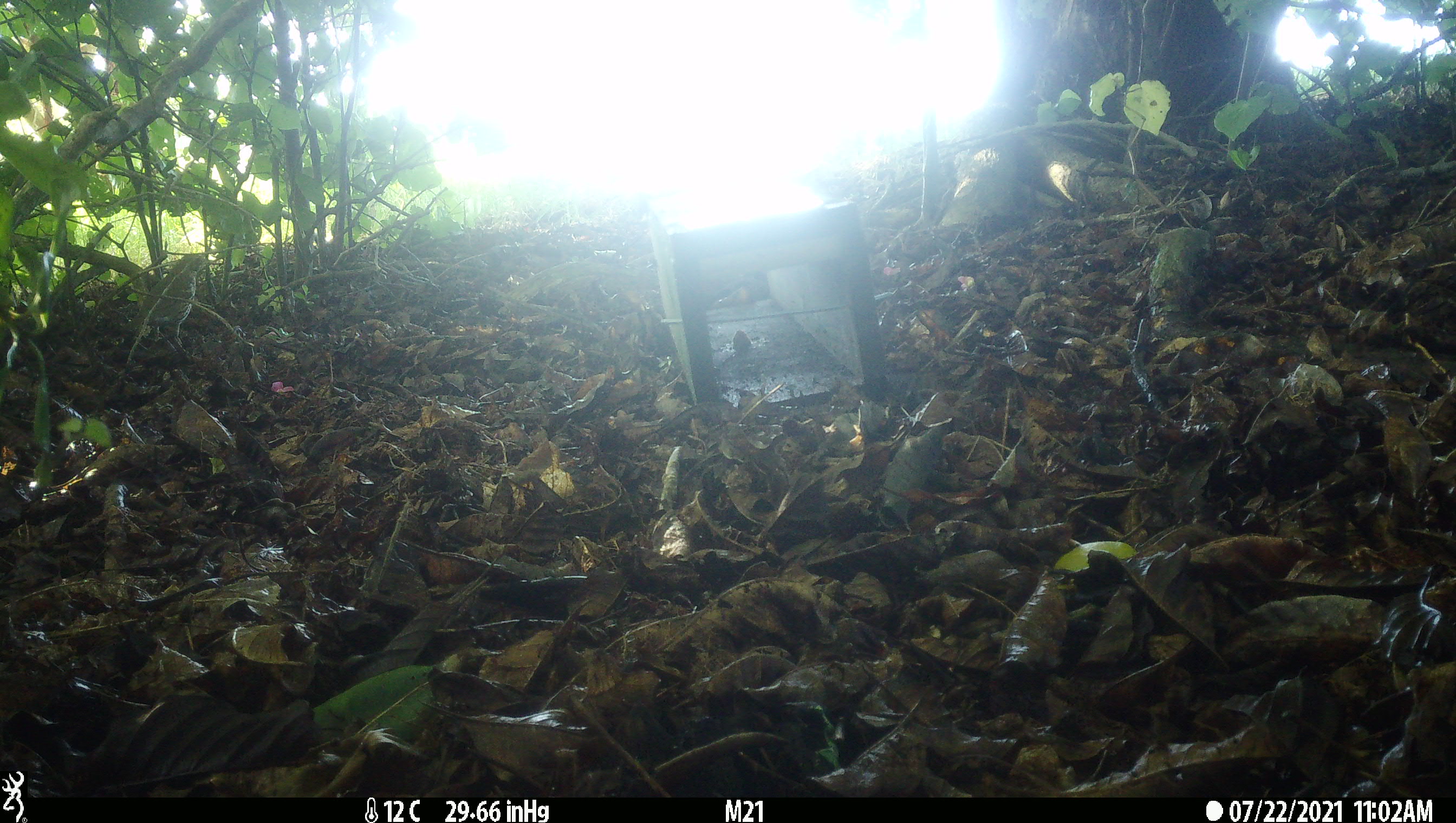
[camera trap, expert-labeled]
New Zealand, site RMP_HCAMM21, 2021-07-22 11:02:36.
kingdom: Animalia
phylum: Chordata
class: Aves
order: Passeriformes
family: Turdidae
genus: Turdus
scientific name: Turdus philomelos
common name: song thrush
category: thrush